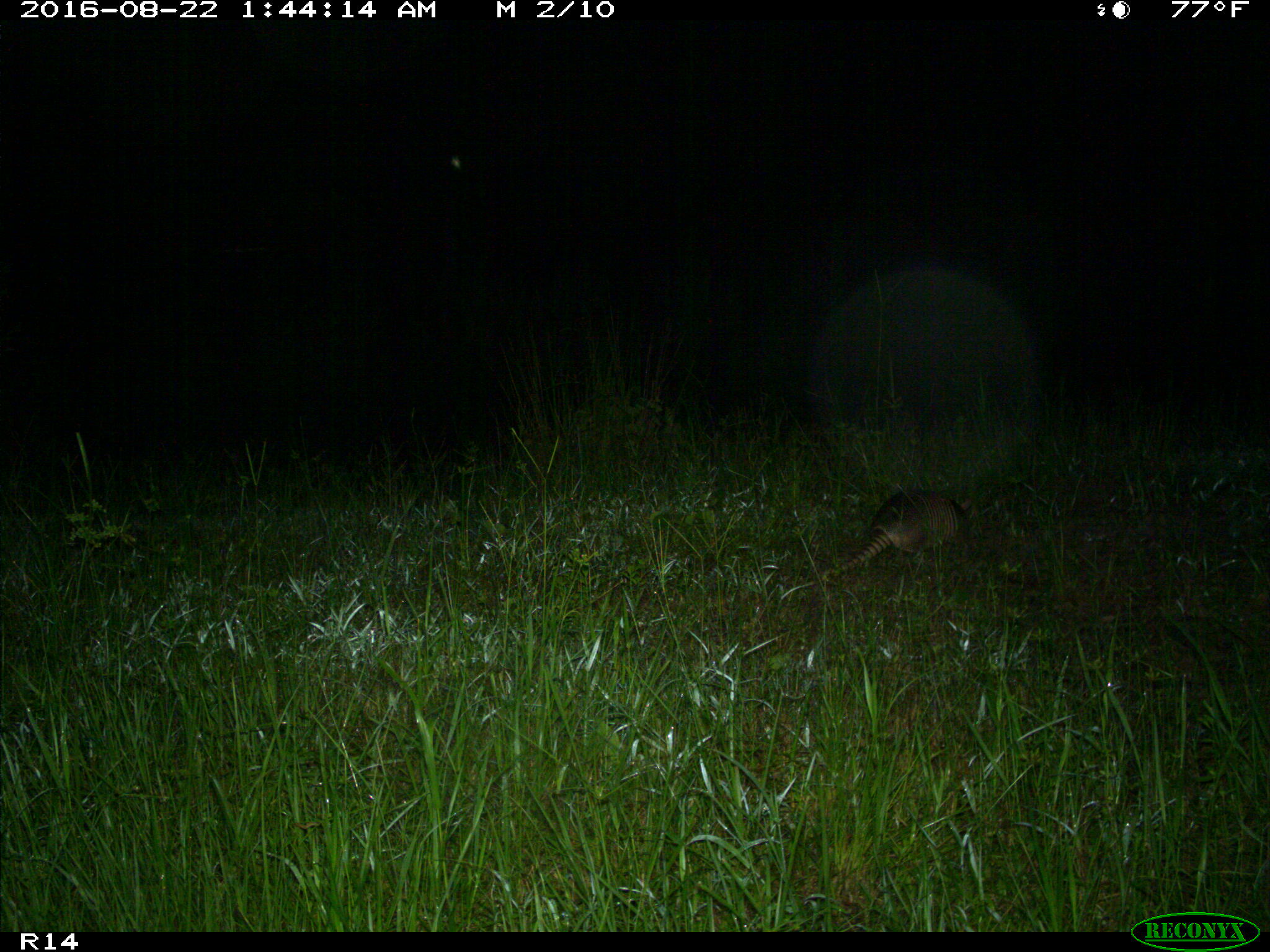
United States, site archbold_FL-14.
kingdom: Animalia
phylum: Chordata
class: Mammalia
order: Cingulata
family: Dasypodidae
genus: Dasypus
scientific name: Dasypus novemcinctus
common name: nine-banded armadillo